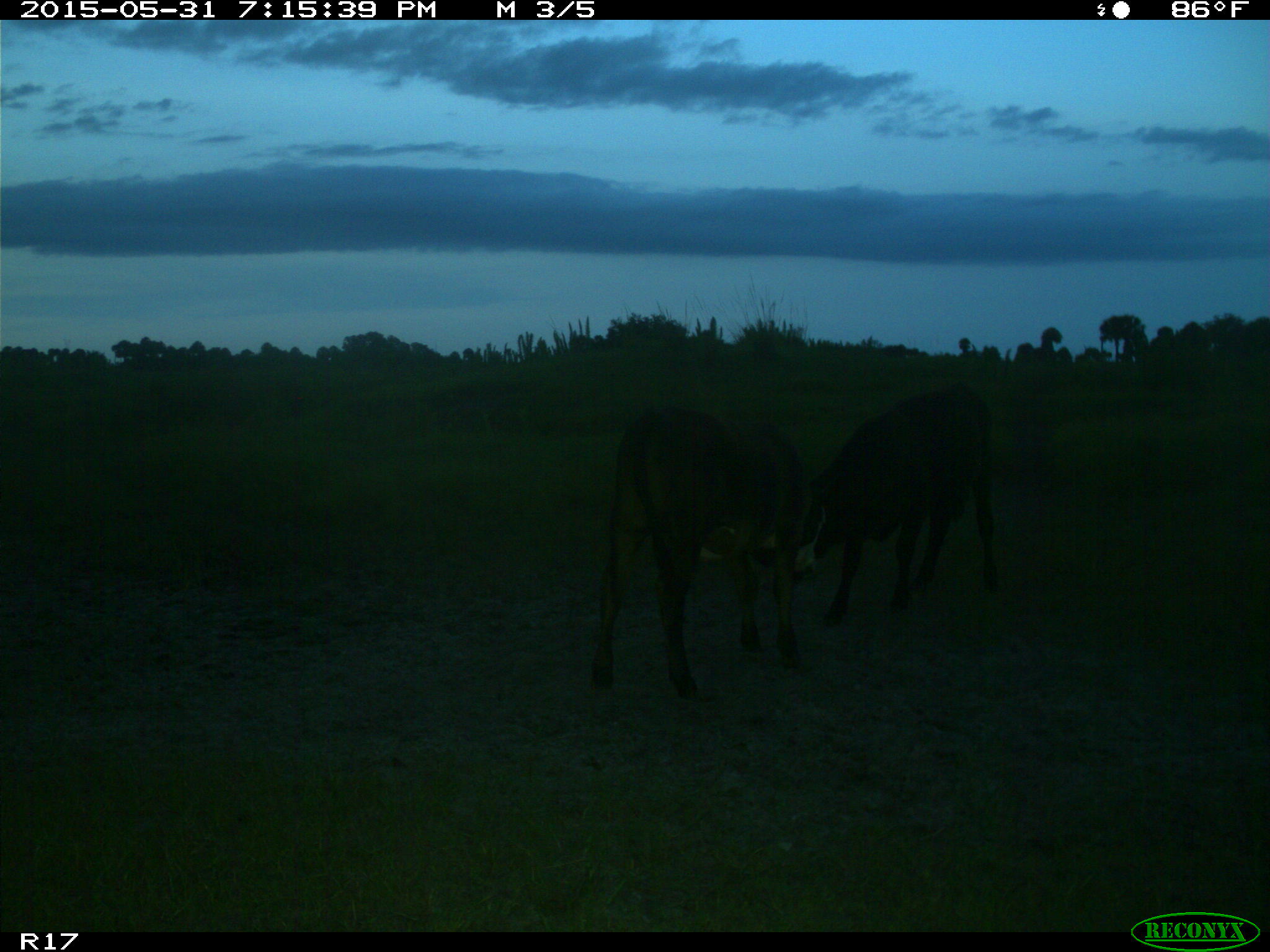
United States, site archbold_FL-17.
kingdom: Animalia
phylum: Chordata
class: Mammalia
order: Artiodactyla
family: Bovidae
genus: Bos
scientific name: Bos taurus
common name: domestic cow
Bos taurus (domestic cow).